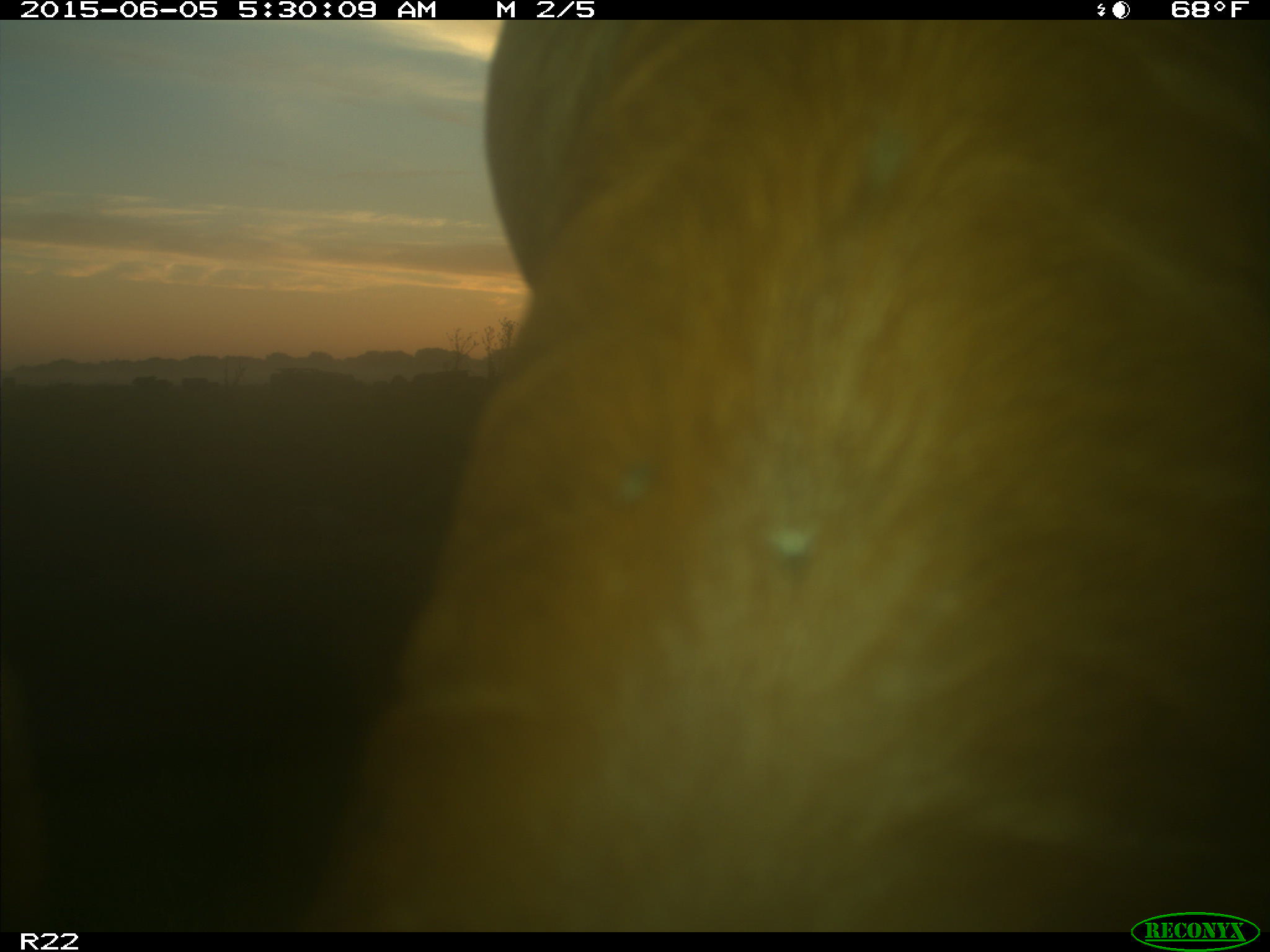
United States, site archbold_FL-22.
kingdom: Animalia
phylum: Chordata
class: Mammalia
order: Artiodactyla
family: Bovidae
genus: Bos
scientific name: Bos taurus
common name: domestic cow